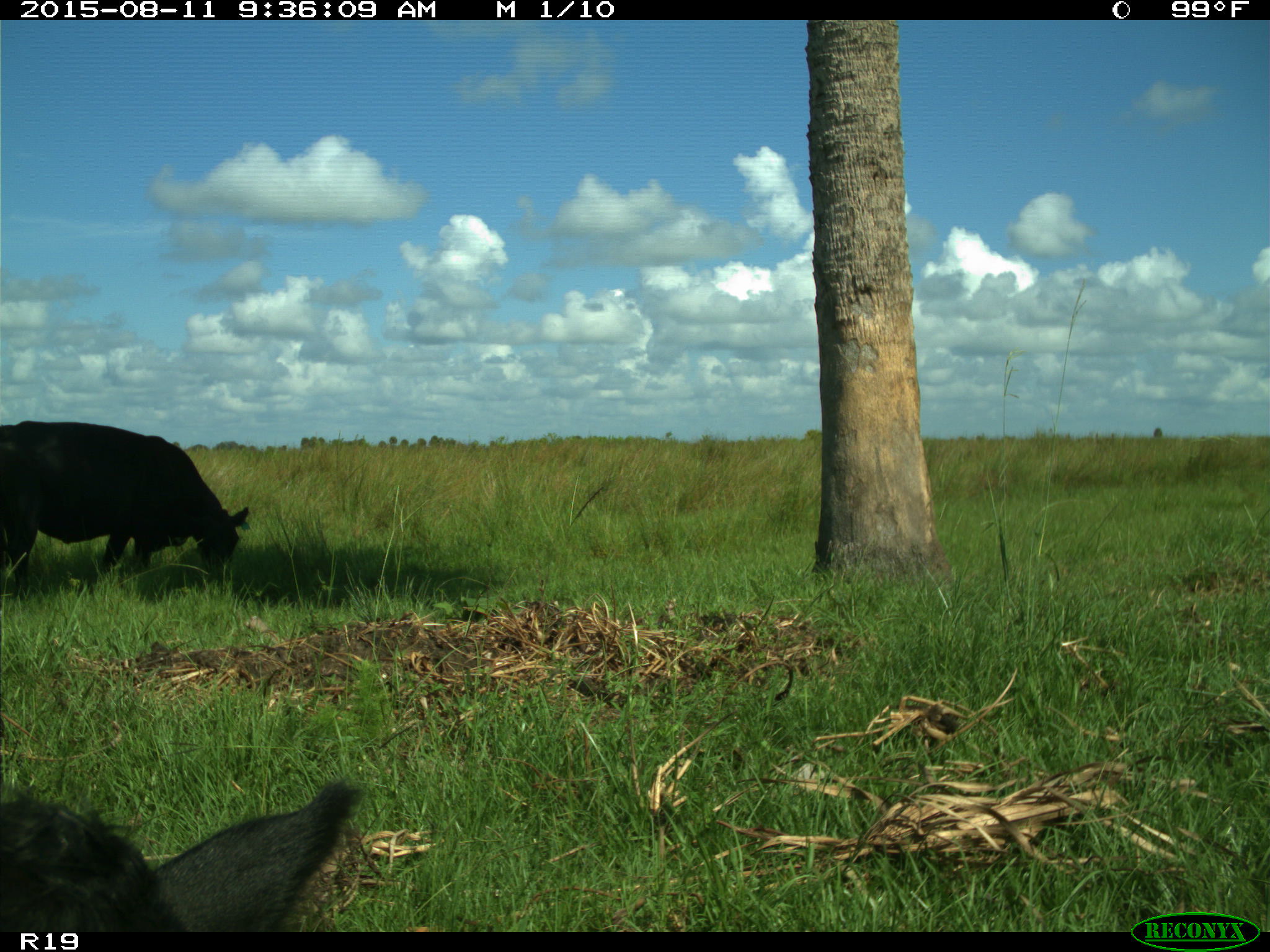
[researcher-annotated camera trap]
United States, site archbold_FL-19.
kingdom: Animalia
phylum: Chordata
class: Mammalia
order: Artiodactyla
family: Bovidae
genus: Bos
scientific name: Bos taurus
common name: domestic cow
Bos taurus (domestic cow).